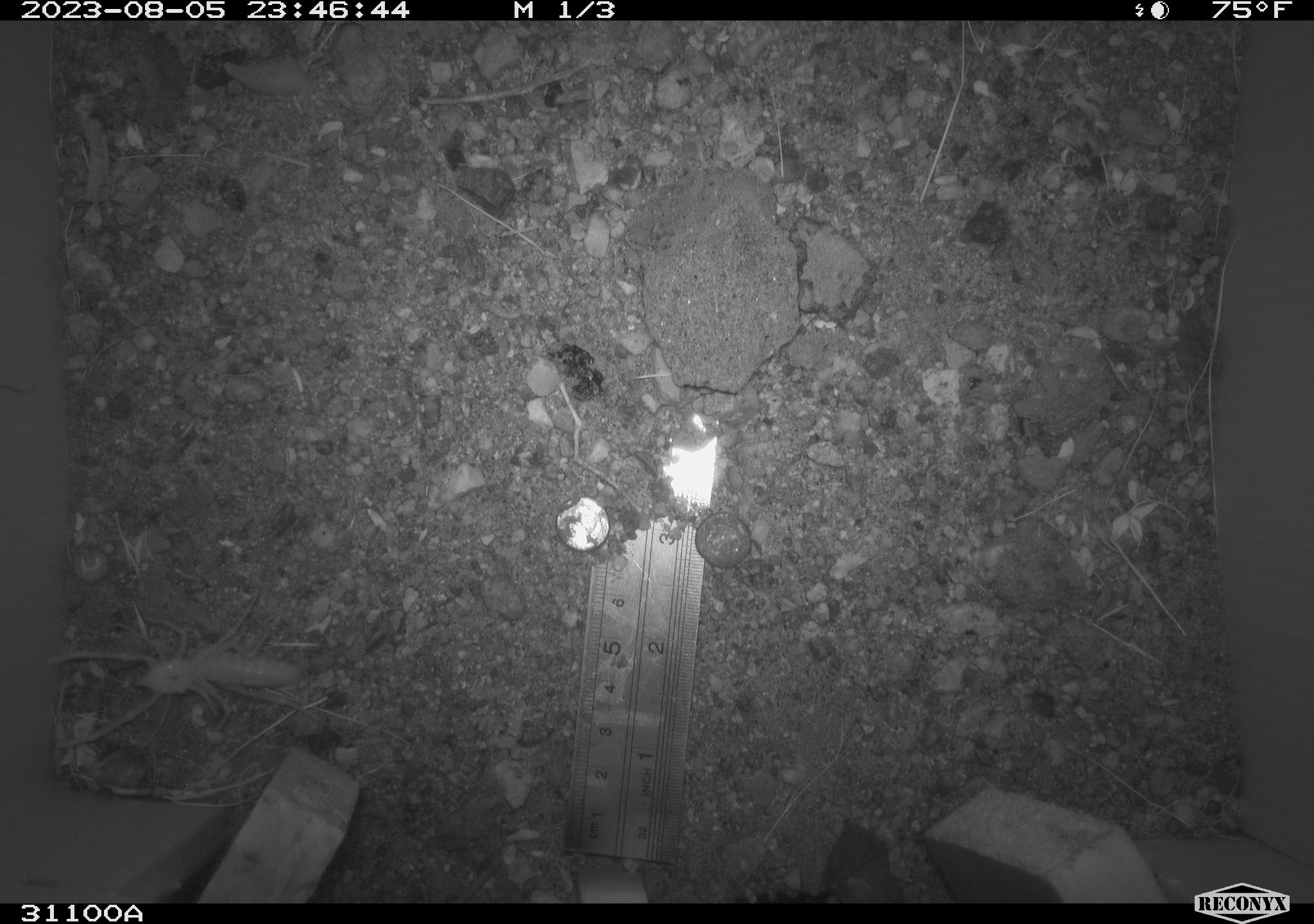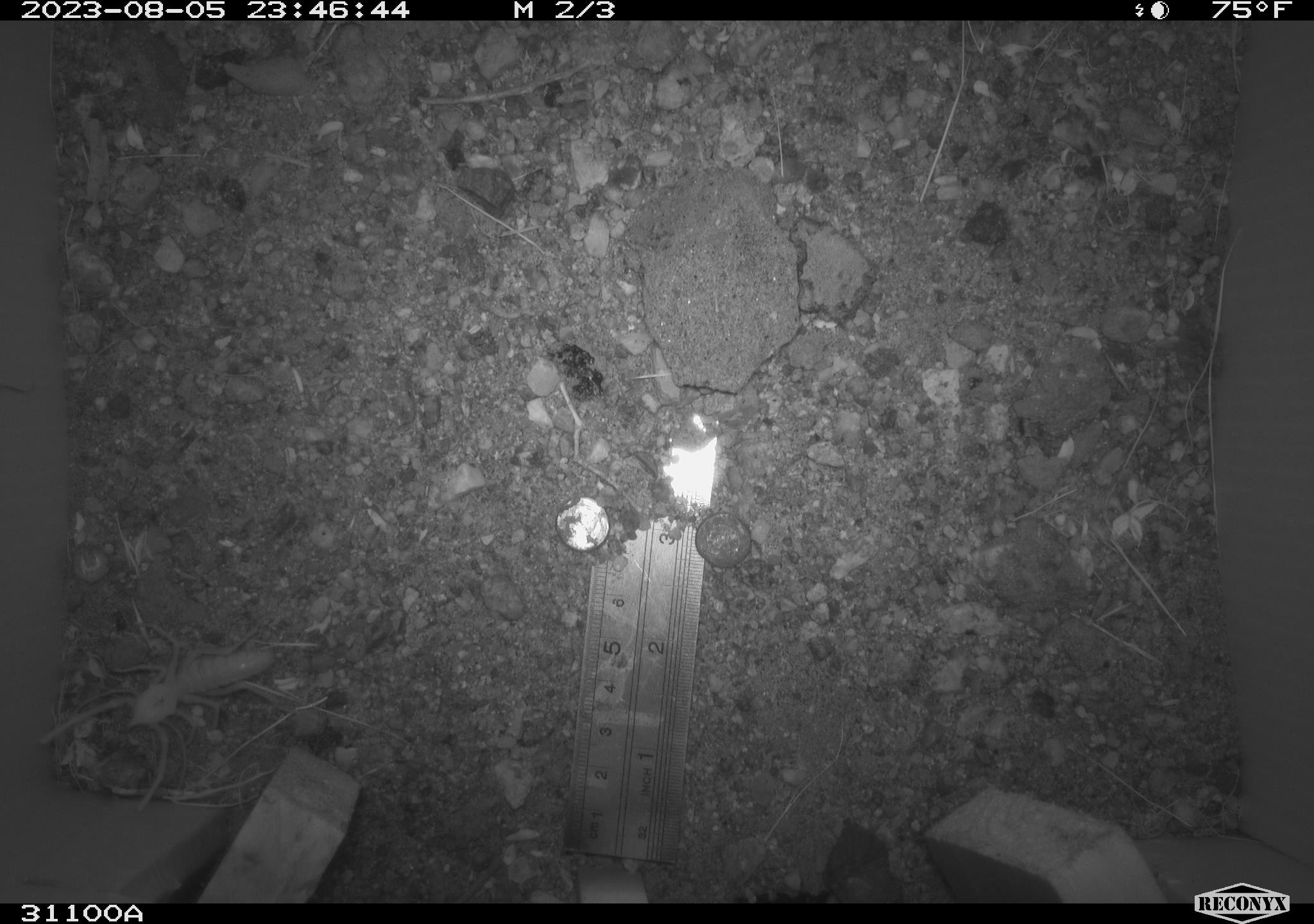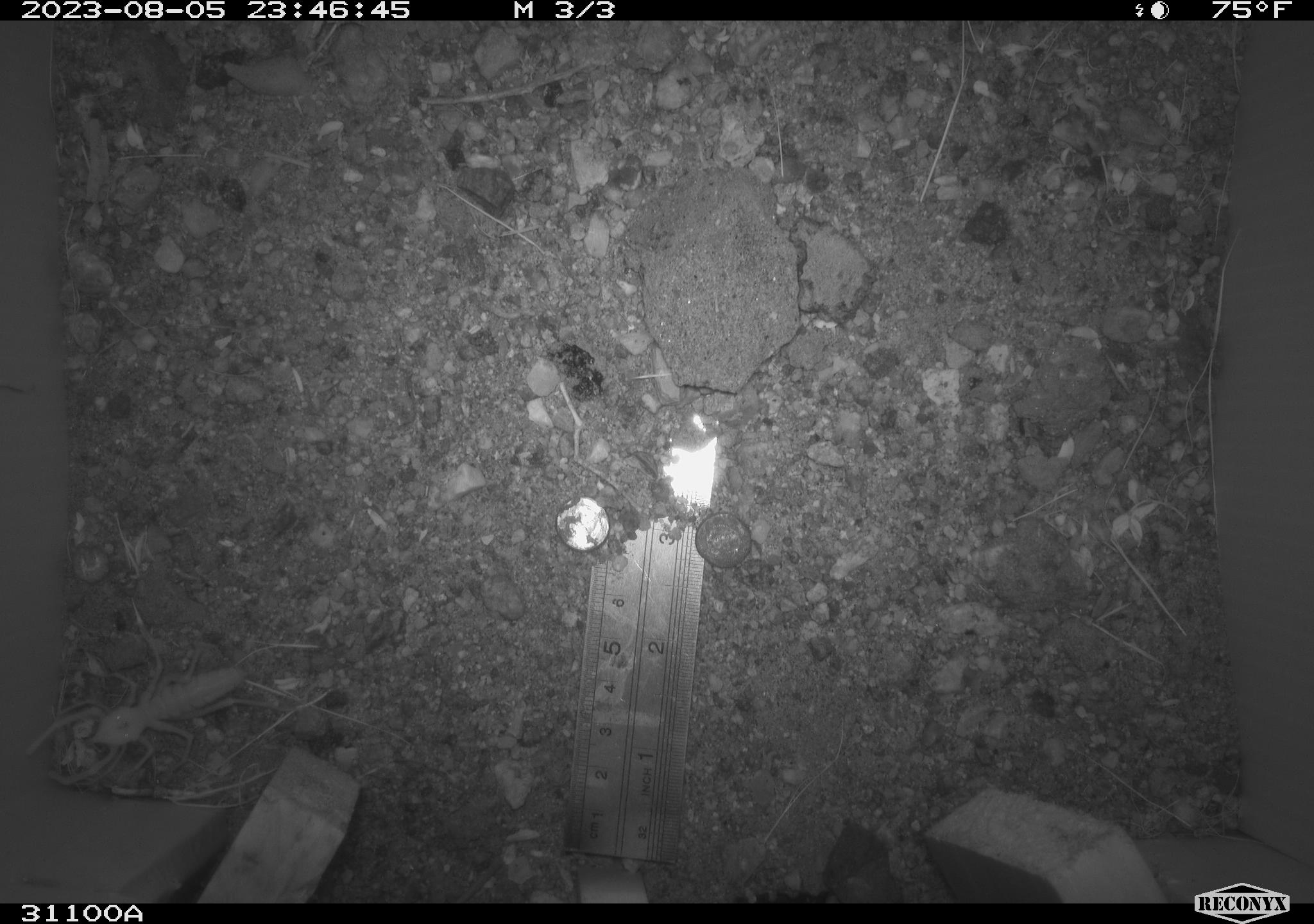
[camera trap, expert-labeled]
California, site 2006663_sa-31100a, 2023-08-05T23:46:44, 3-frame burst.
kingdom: Animalia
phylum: Arthropoda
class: Insecta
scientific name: Insecta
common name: insect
Insect (Insecta).